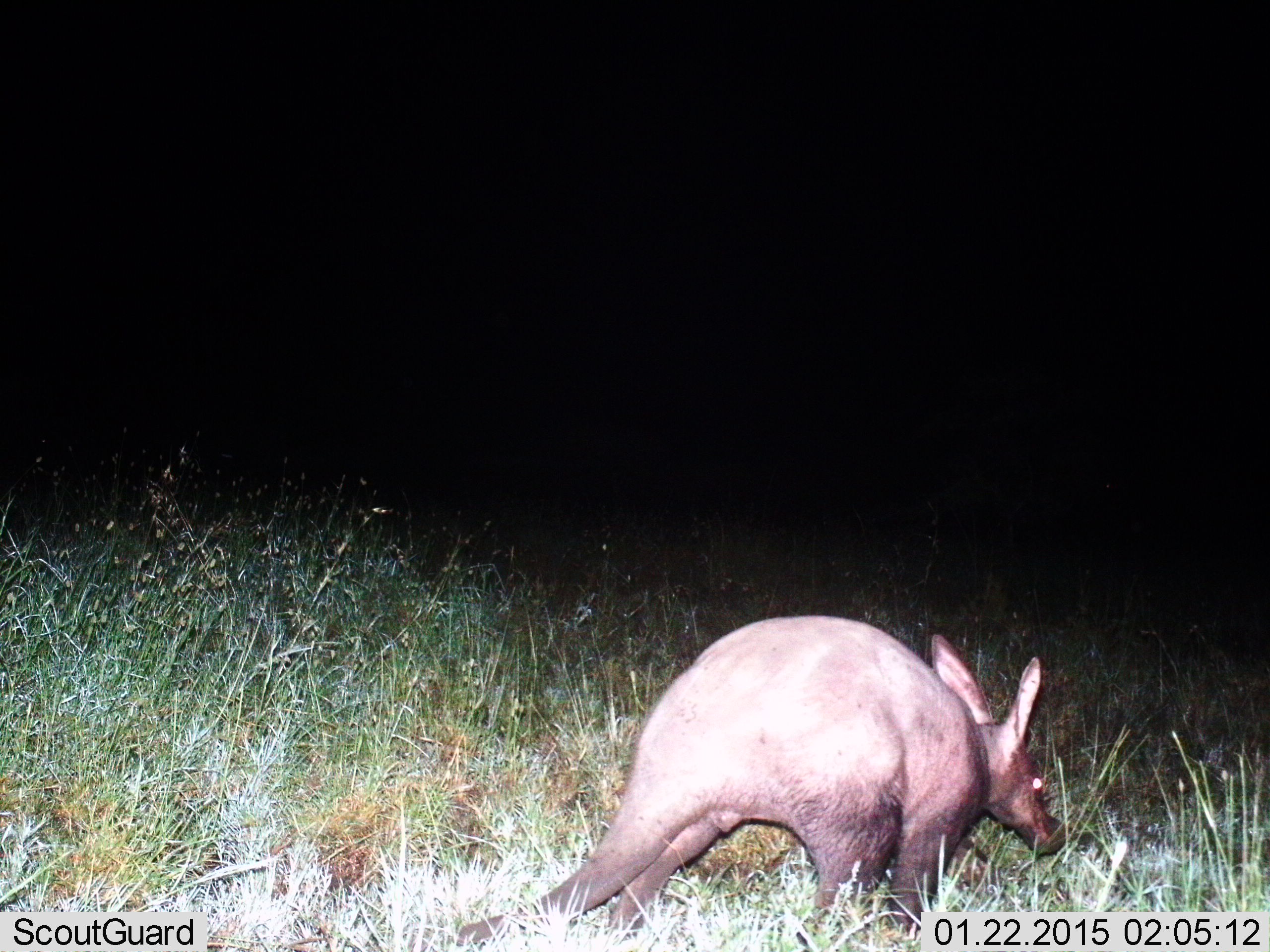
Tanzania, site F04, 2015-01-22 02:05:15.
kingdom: Animalia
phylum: Chordata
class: Mammalia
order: Tubulidentata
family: Orycteropodidae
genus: Orycteropus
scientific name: Orycteropus afer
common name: aardvark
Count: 1.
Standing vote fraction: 20%.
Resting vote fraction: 0%.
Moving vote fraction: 80%.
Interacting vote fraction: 0%.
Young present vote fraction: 0%.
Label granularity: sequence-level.